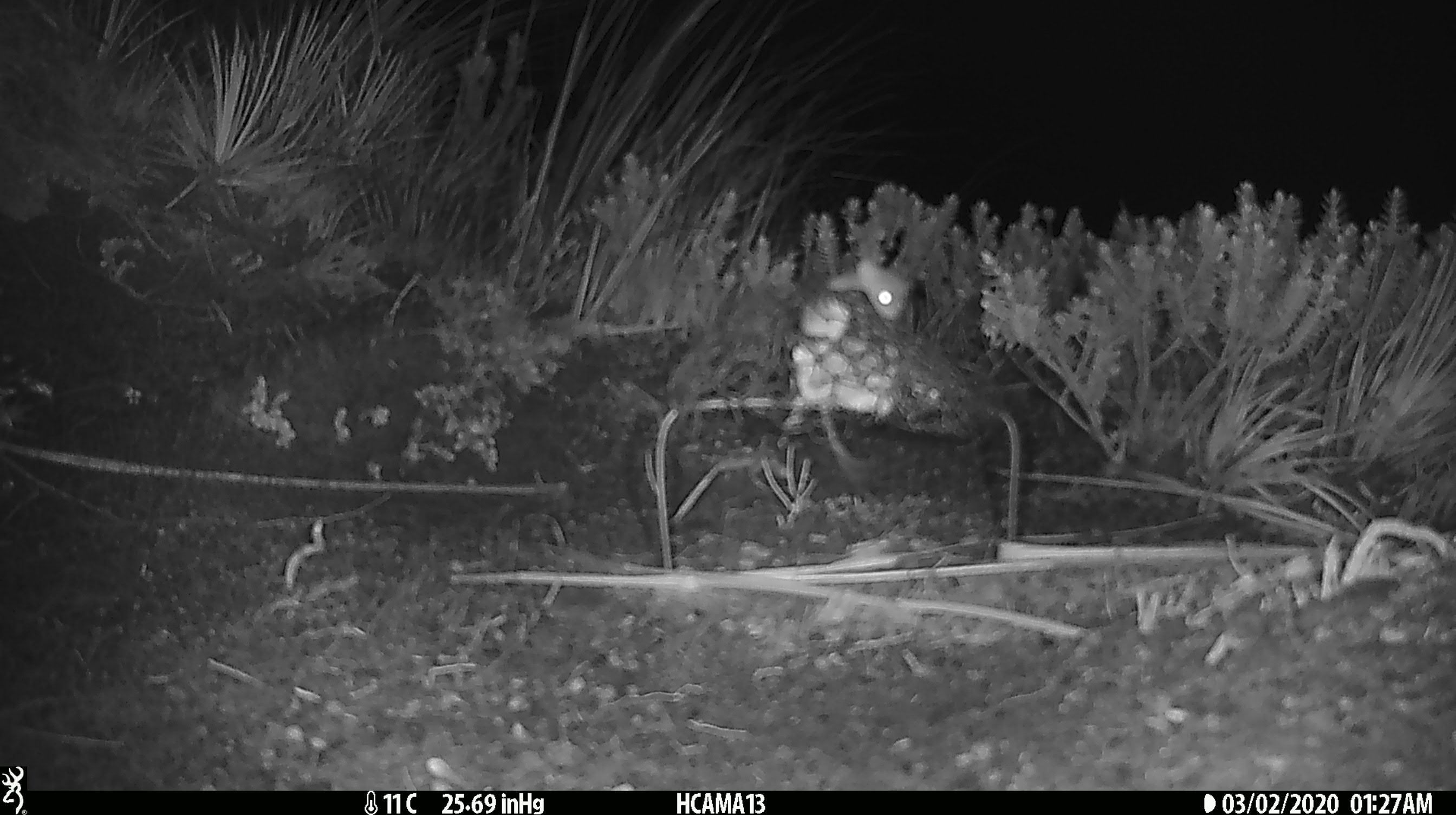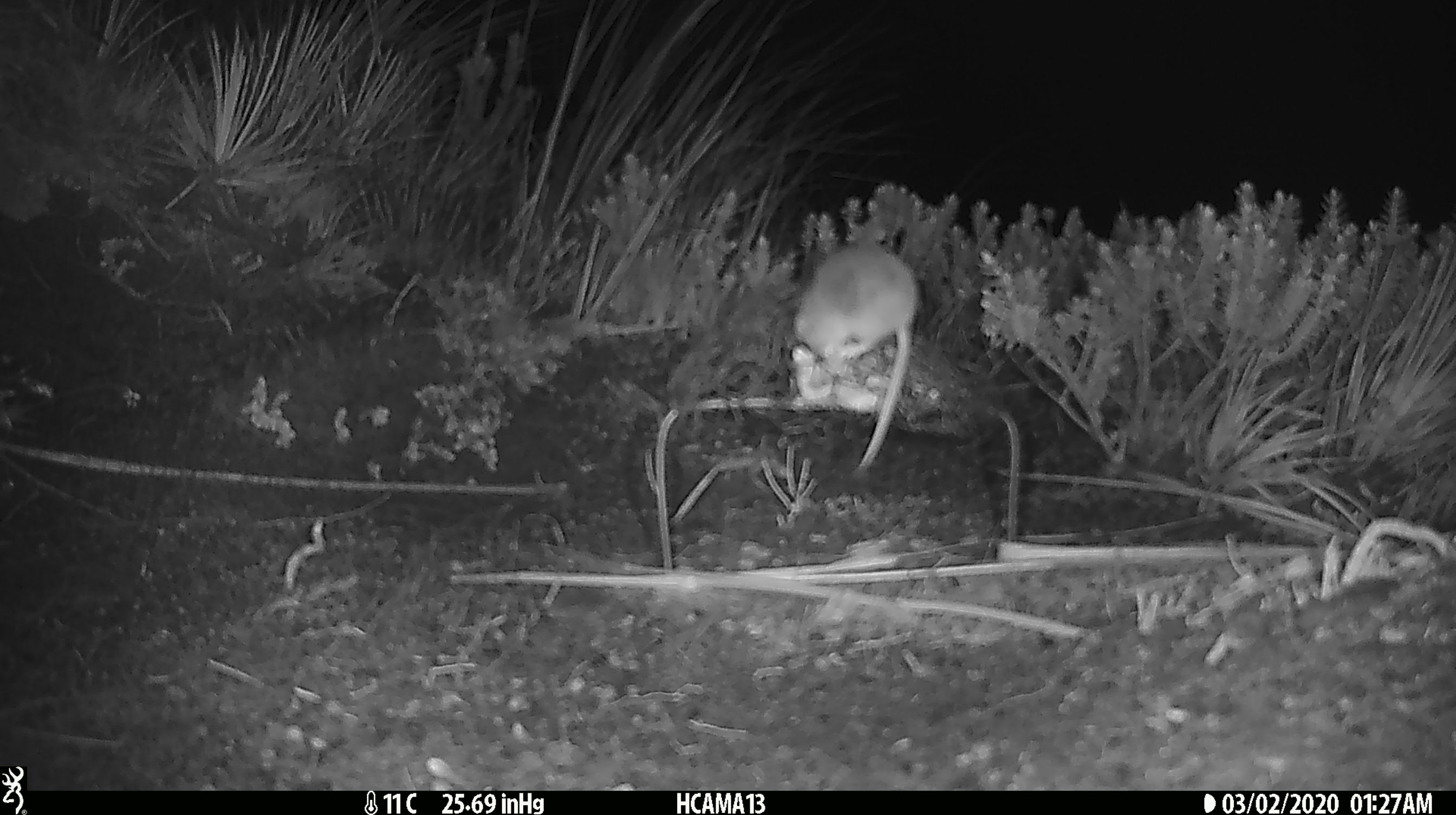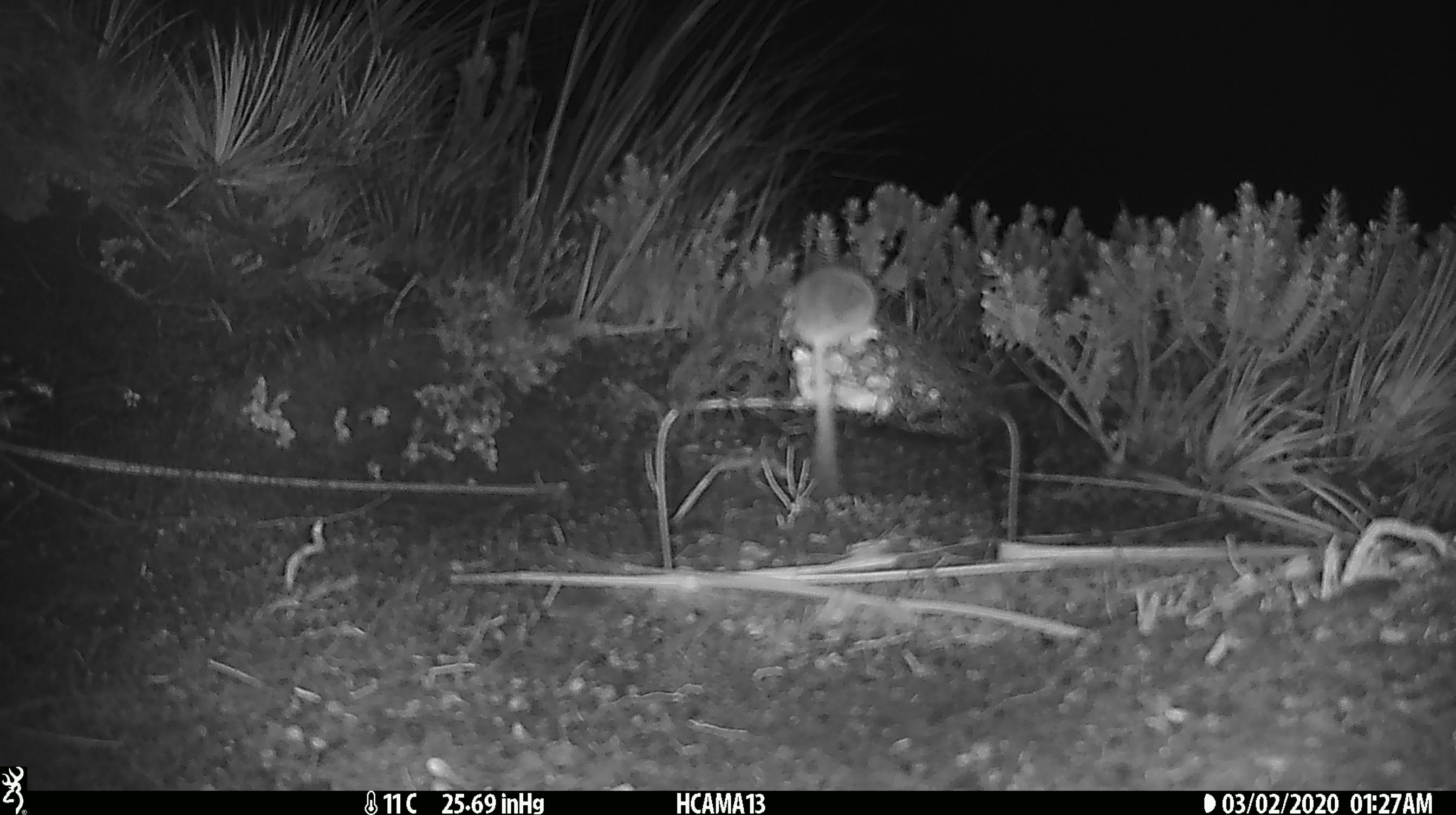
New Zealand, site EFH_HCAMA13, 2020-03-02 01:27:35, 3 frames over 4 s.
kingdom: Animalia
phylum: Chordata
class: Mammalia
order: Rodentia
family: Muridae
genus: Mus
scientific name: Mus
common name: mouse